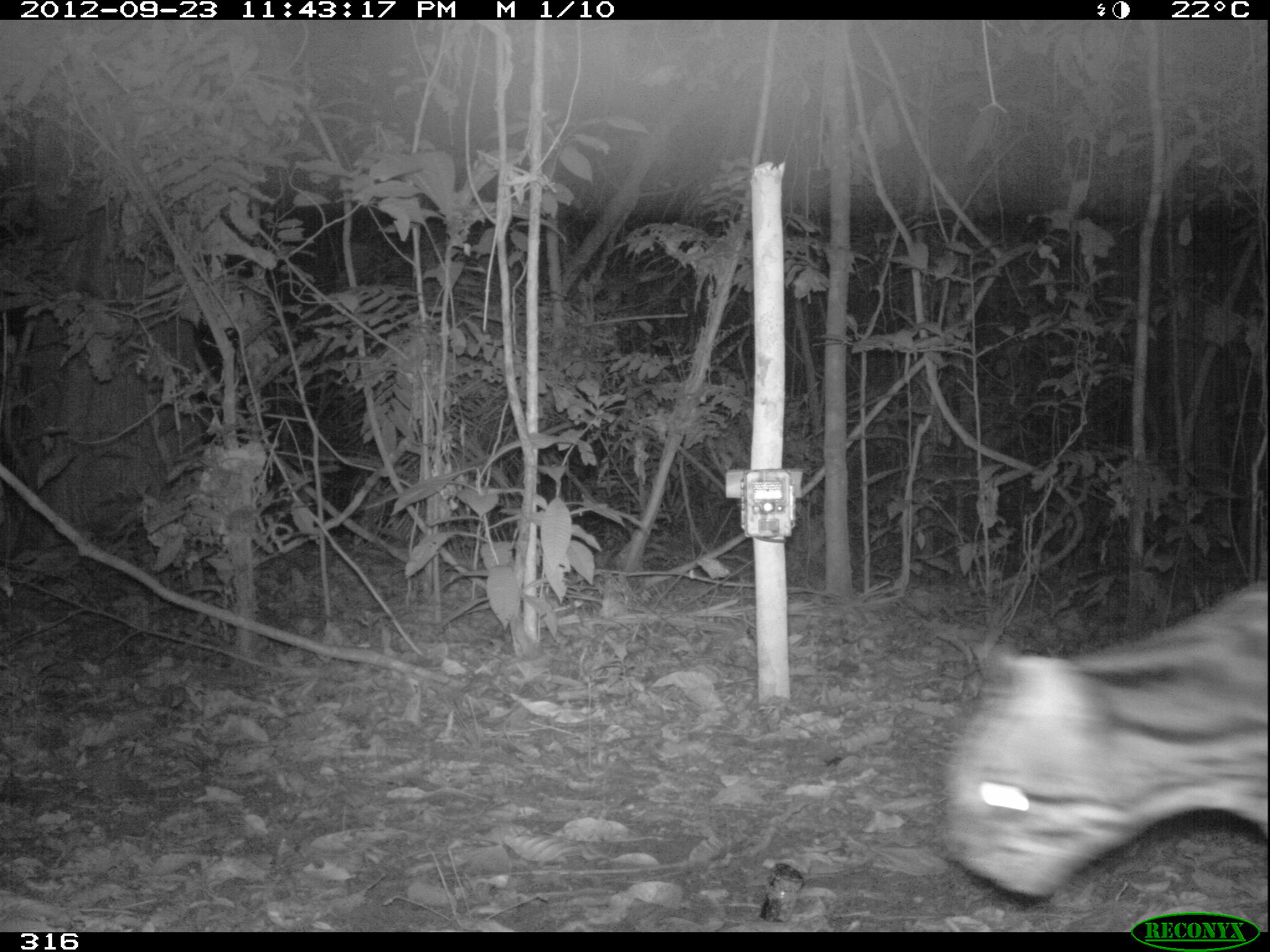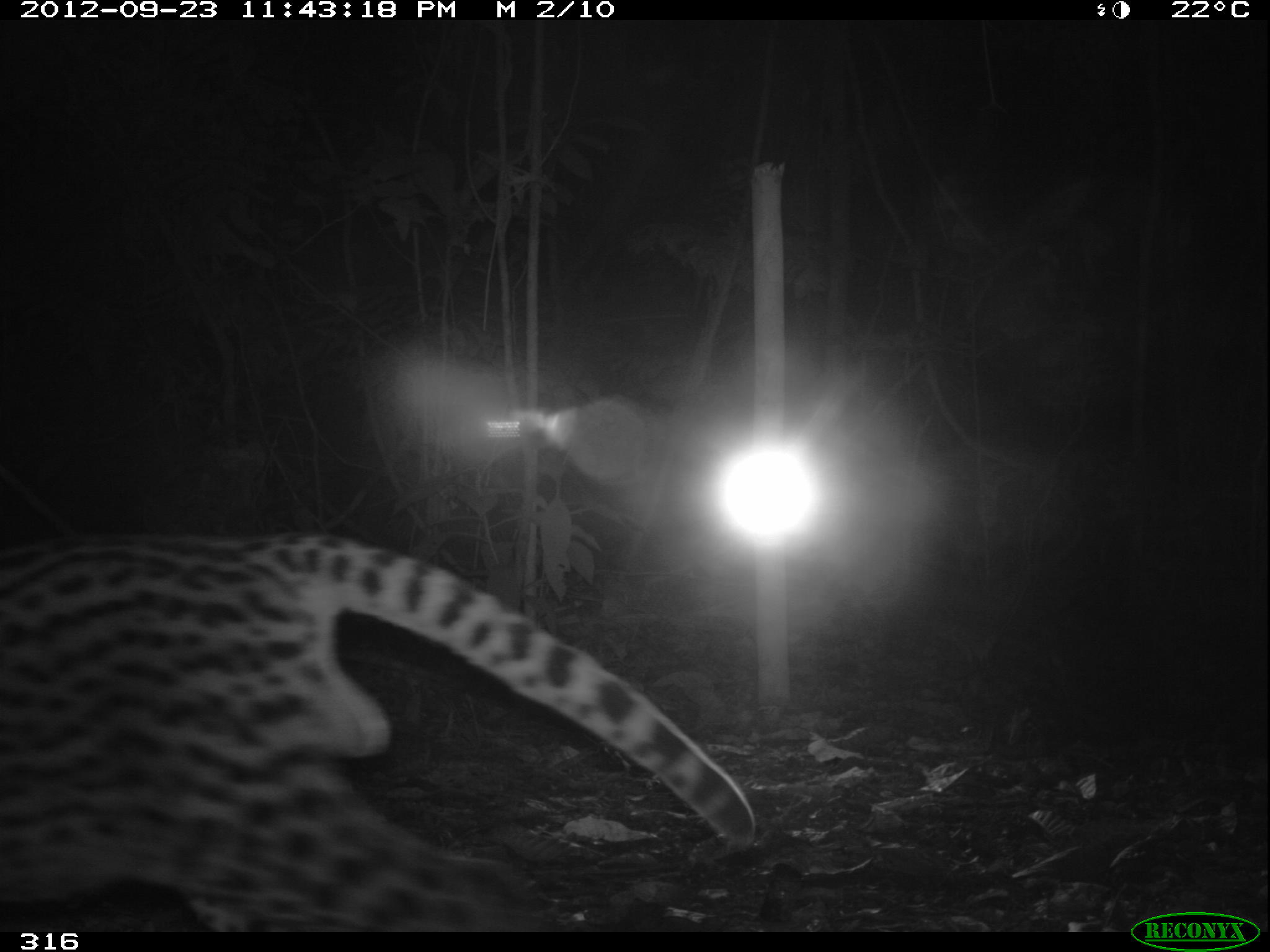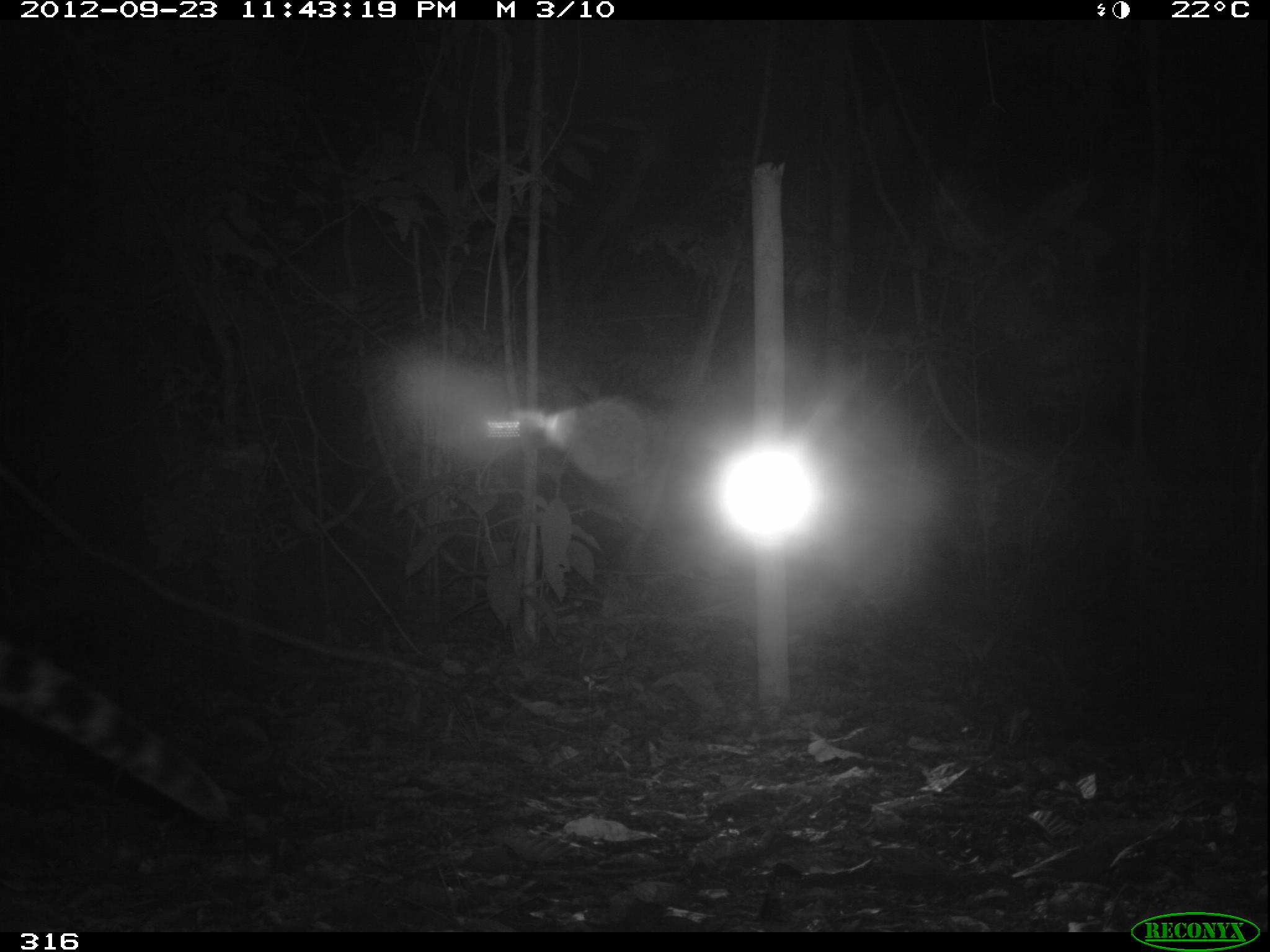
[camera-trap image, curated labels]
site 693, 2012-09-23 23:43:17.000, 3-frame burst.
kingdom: Animalia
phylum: Chordata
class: Mammalia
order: Carnivora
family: Felidae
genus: Leopardus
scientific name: Leopardus pardalis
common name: ocelot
Leopardus pardalis (ocelot).